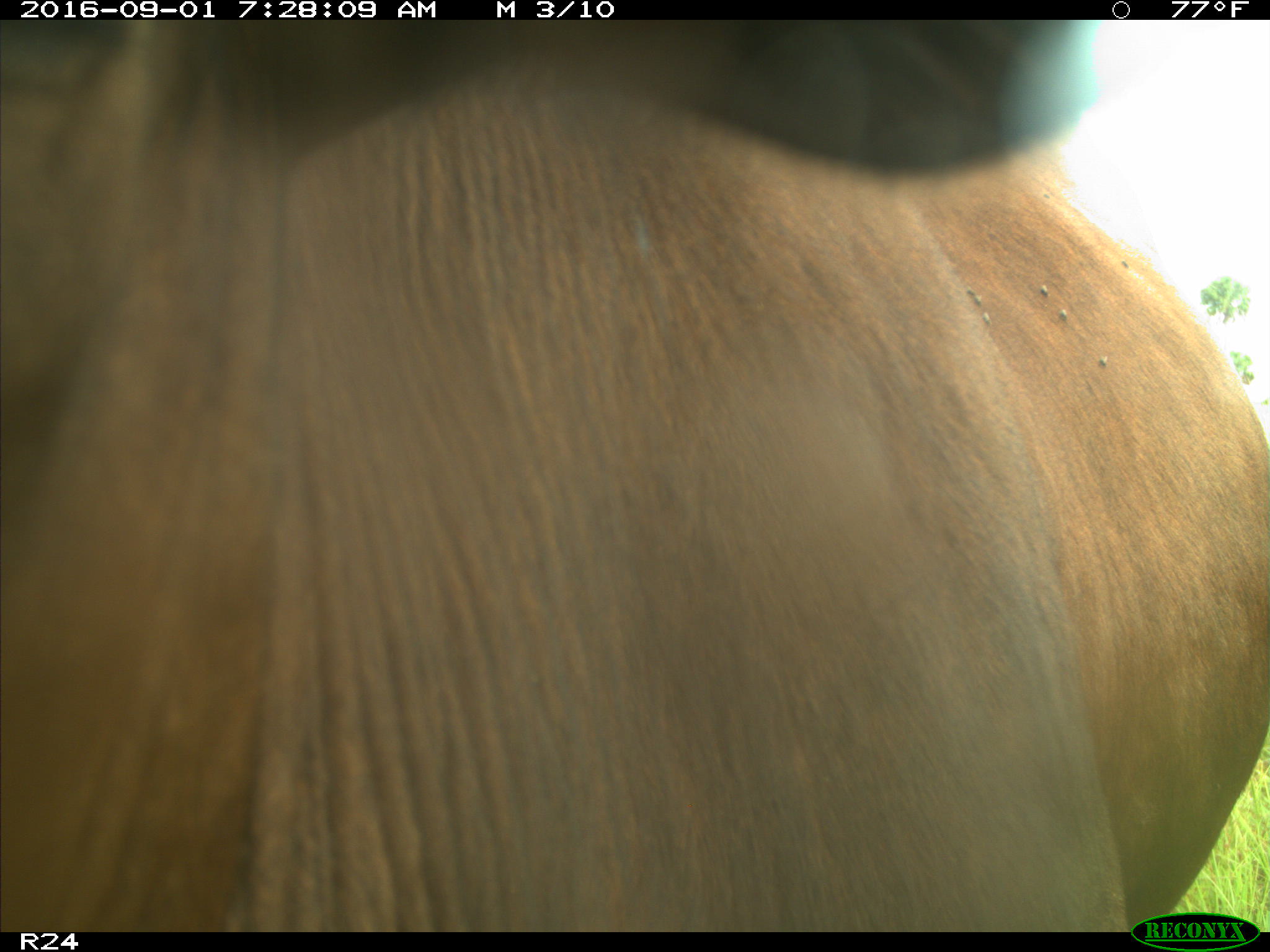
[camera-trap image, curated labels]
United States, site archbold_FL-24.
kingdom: Animalia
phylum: Chordata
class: Mammalia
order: Artiodactyla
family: Bovidae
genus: Bos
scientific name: Bos taurus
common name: domestic cow